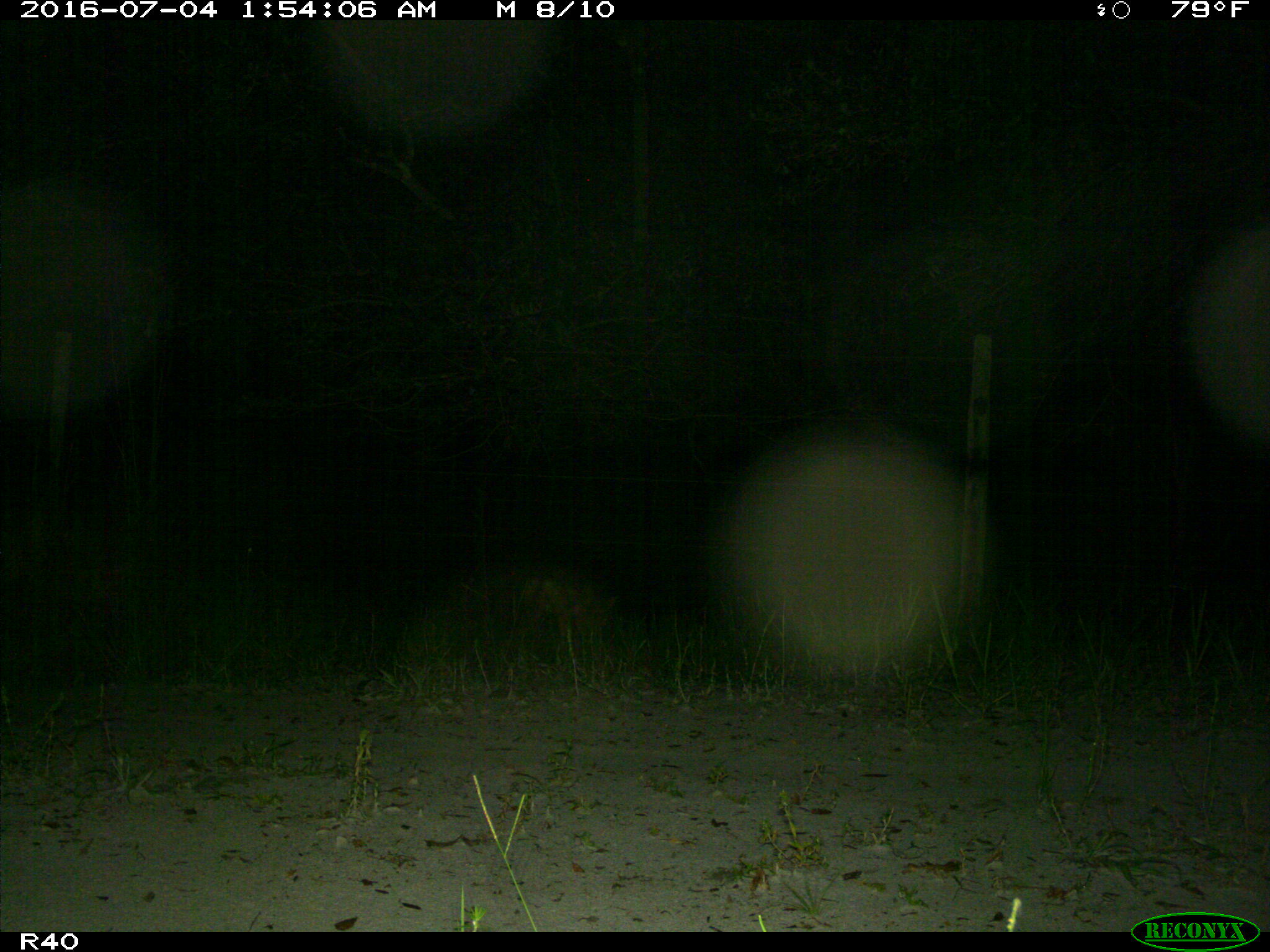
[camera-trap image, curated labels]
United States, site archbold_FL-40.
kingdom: Animalia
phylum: Chordata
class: Mammalia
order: Carnivora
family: Canidae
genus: Canis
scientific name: Canis latrans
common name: coyote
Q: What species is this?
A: Canis latrans (coyote).